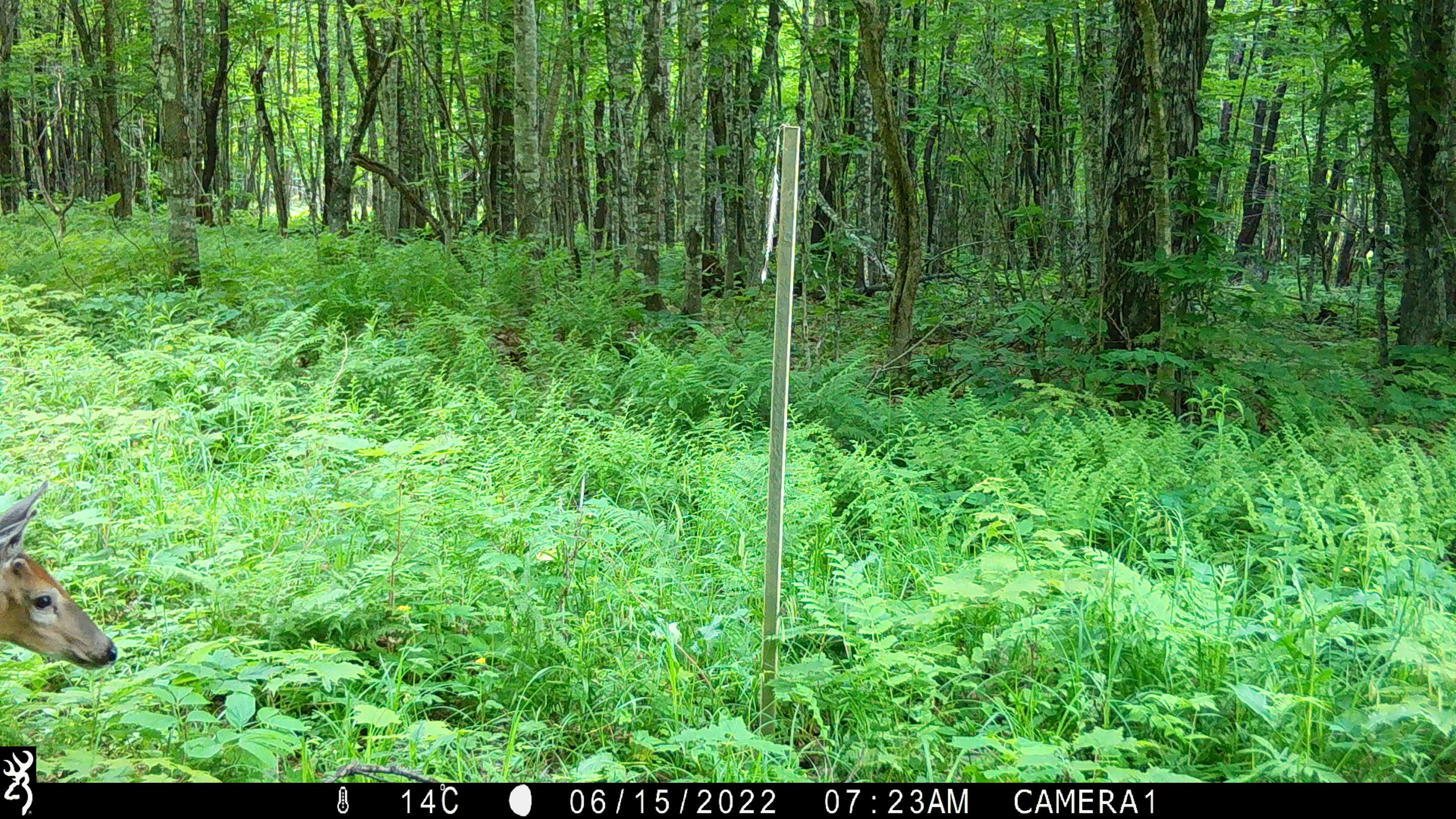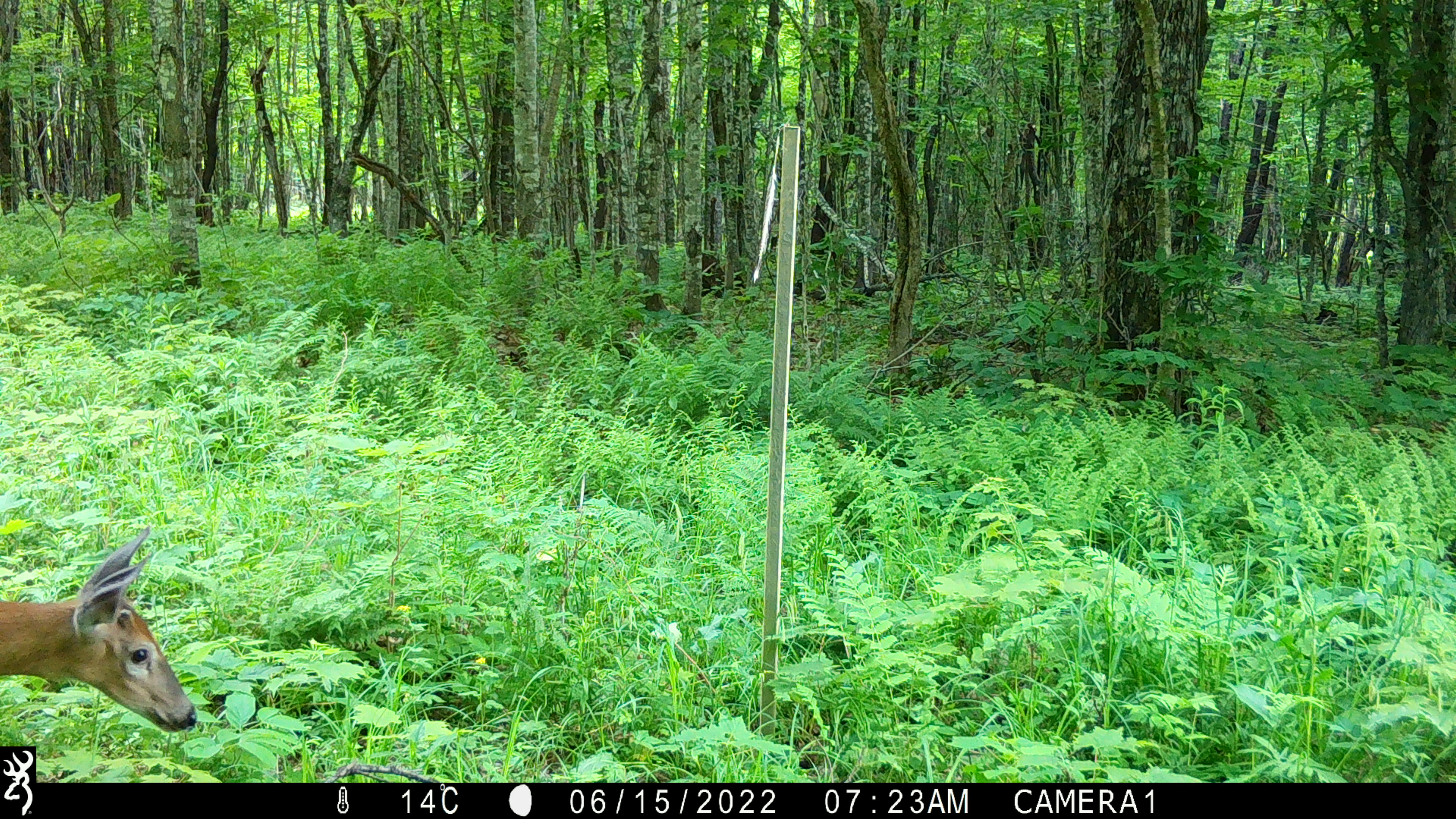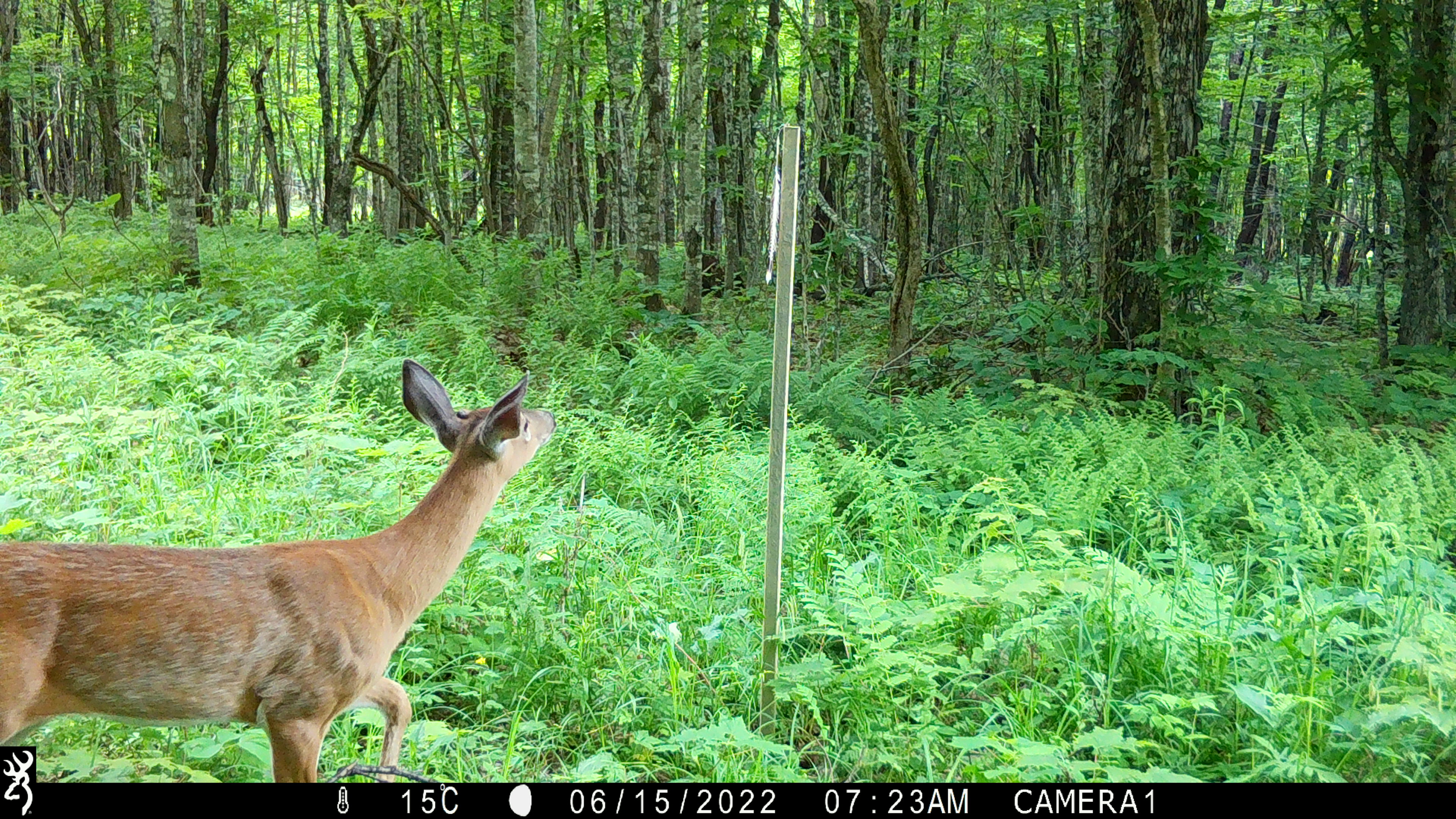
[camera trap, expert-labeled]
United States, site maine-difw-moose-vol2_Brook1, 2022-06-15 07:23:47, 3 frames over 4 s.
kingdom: Animalia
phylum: Chordata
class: Mammalia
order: Artiodactyla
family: Cervidae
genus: Odocoileus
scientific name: Odocoileus virginianus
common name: white-tailed deer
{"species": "white-tailed deer (Odocoileus virginianus)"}